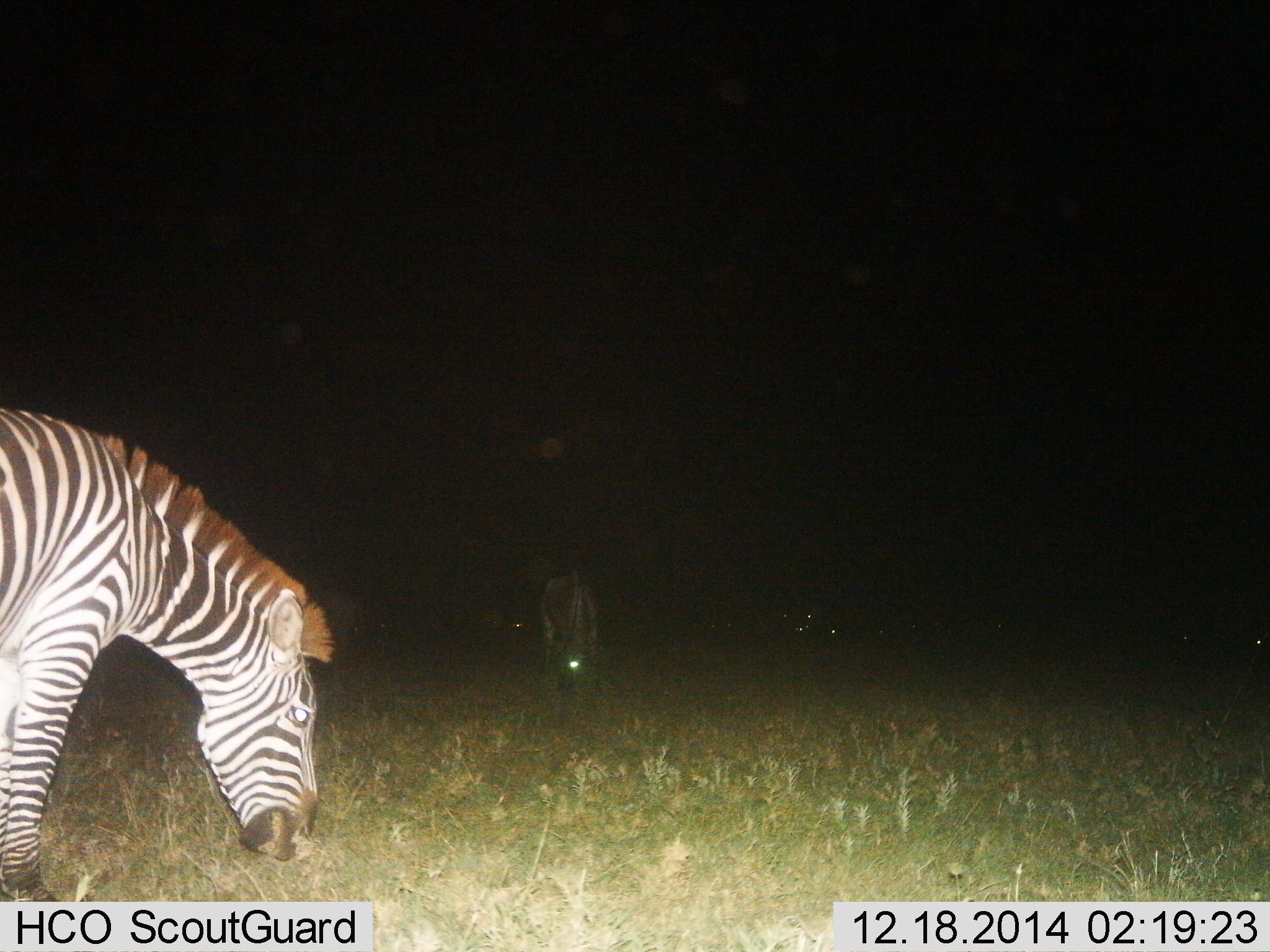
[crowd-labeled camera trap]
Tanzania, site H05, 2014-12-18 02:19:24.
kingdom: Animalia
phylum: Chordata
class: Mammalia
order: Perissodactyla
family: Equidae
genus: Equus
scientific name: Equus quagga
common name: plains zebra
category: zebra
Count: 2.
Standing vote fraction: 21%.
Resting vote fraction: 0%.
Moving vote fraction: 0%.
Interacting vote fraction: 0%.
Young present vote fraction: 0%.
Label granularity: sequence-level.